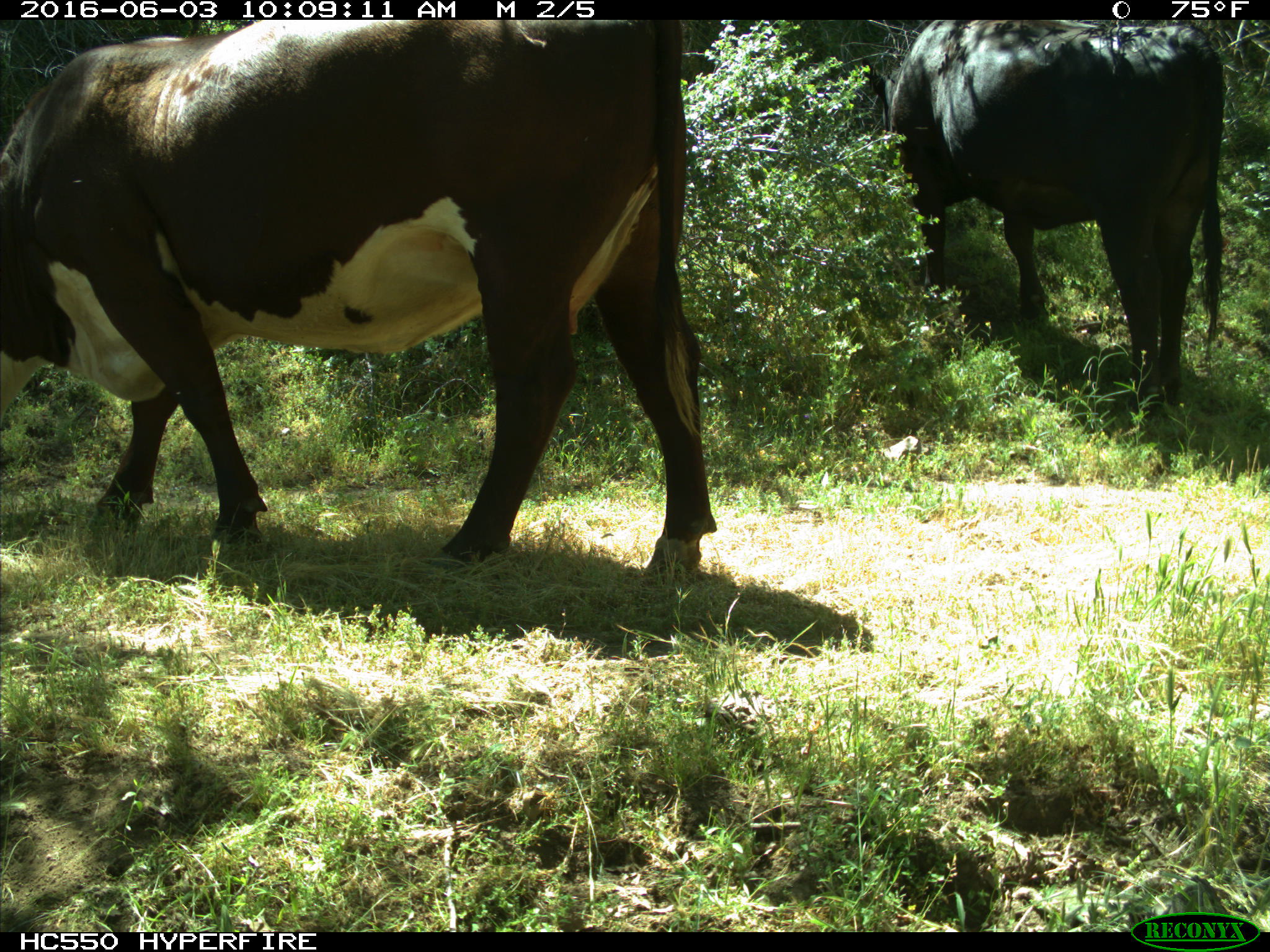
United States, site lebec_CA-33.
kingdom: Animalia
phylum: Chordata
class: Mammalia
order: Artiodactyla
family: Bovidae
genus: Bos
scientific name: Bos taurus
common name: domestic cow